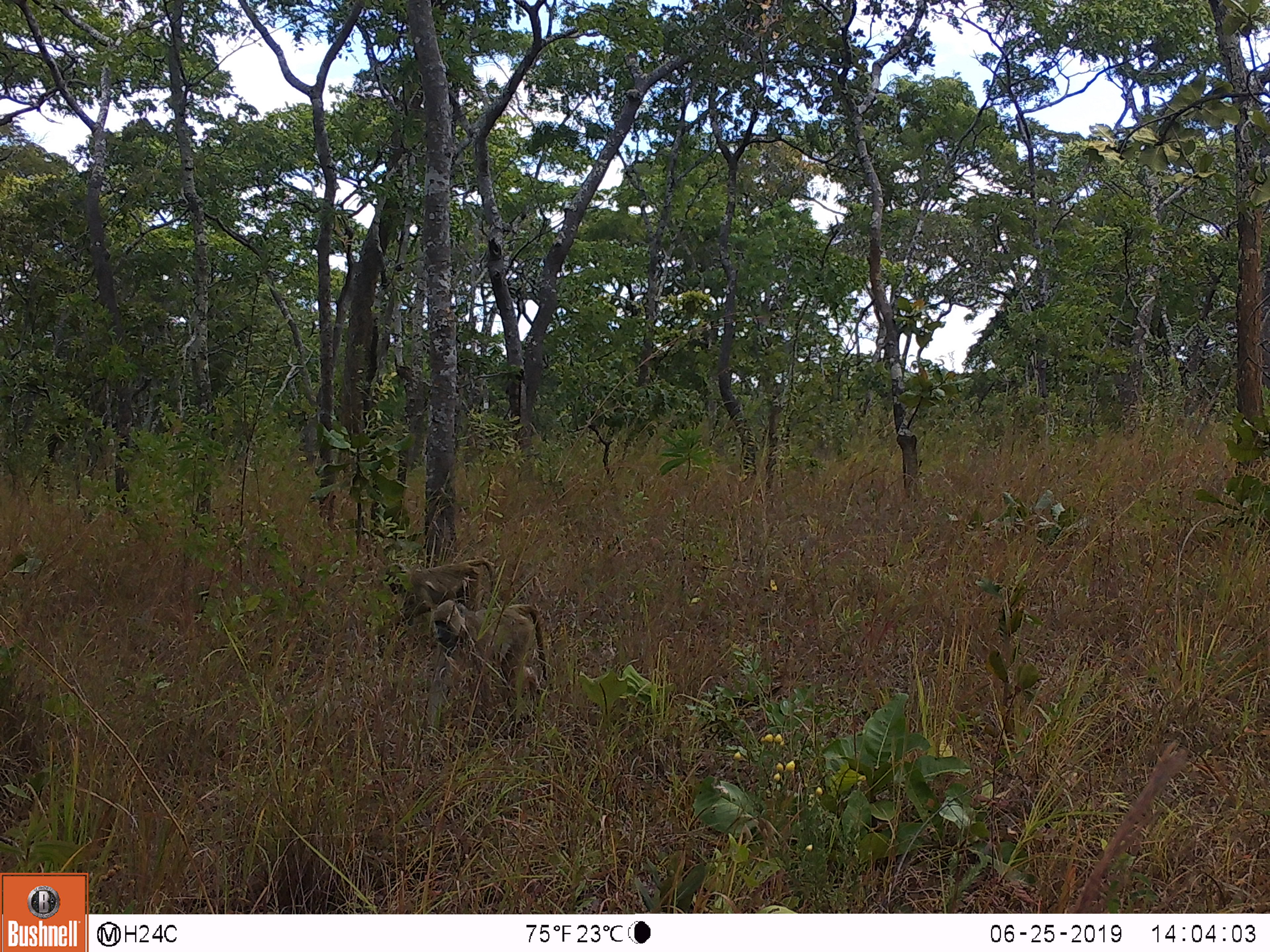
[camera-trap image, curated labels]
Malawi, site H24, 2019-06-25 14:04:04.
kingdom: Animalia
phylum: Chordata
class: Mammalia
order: Primates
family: Cercopithecidae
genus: Papio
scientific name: Papio cynocephalus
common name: yellow baboon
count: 2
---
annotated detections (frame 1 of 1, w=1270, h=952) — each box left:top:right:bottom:
yellow baboon: 416:602:556:749; 379:552:501:621